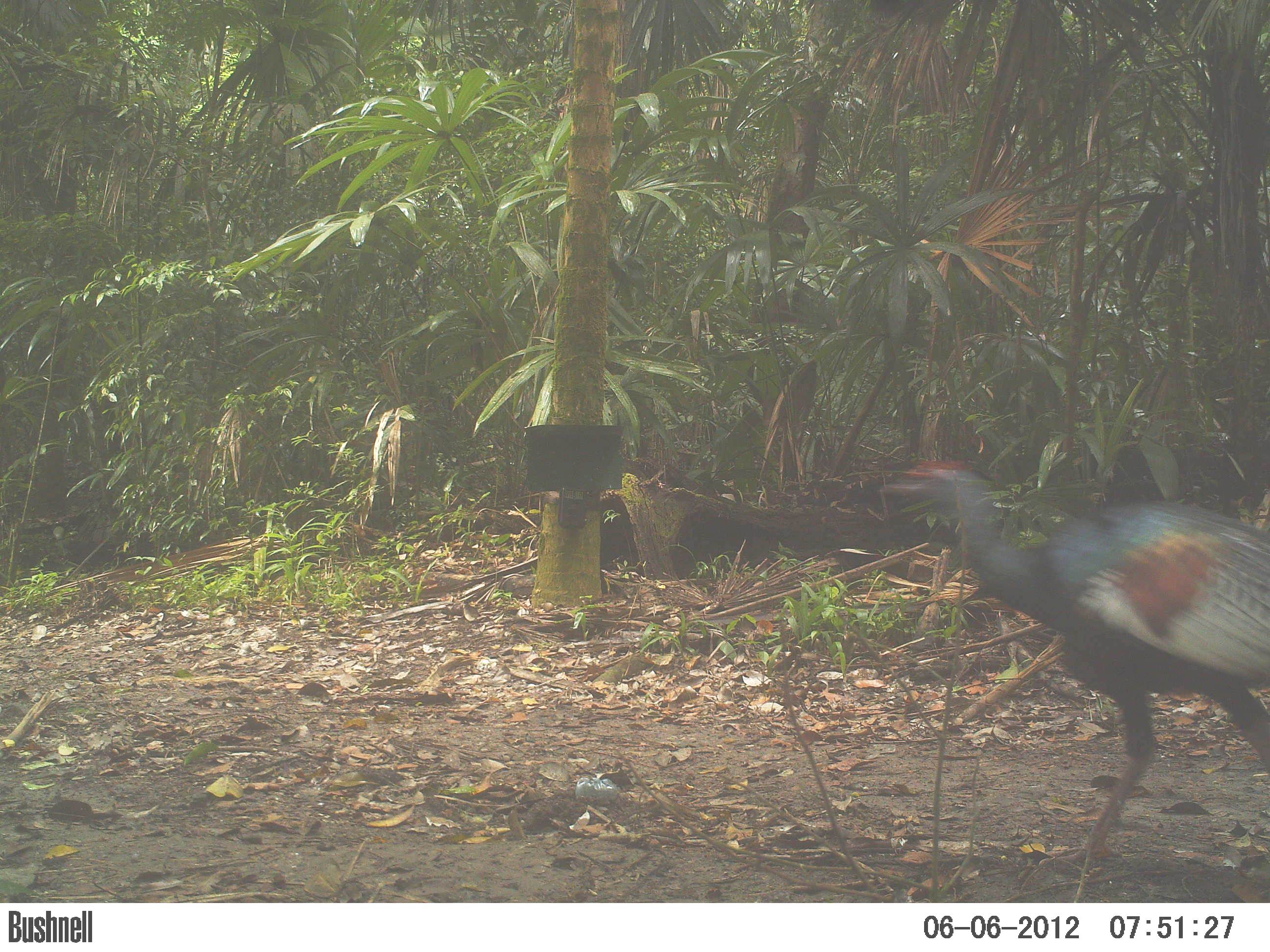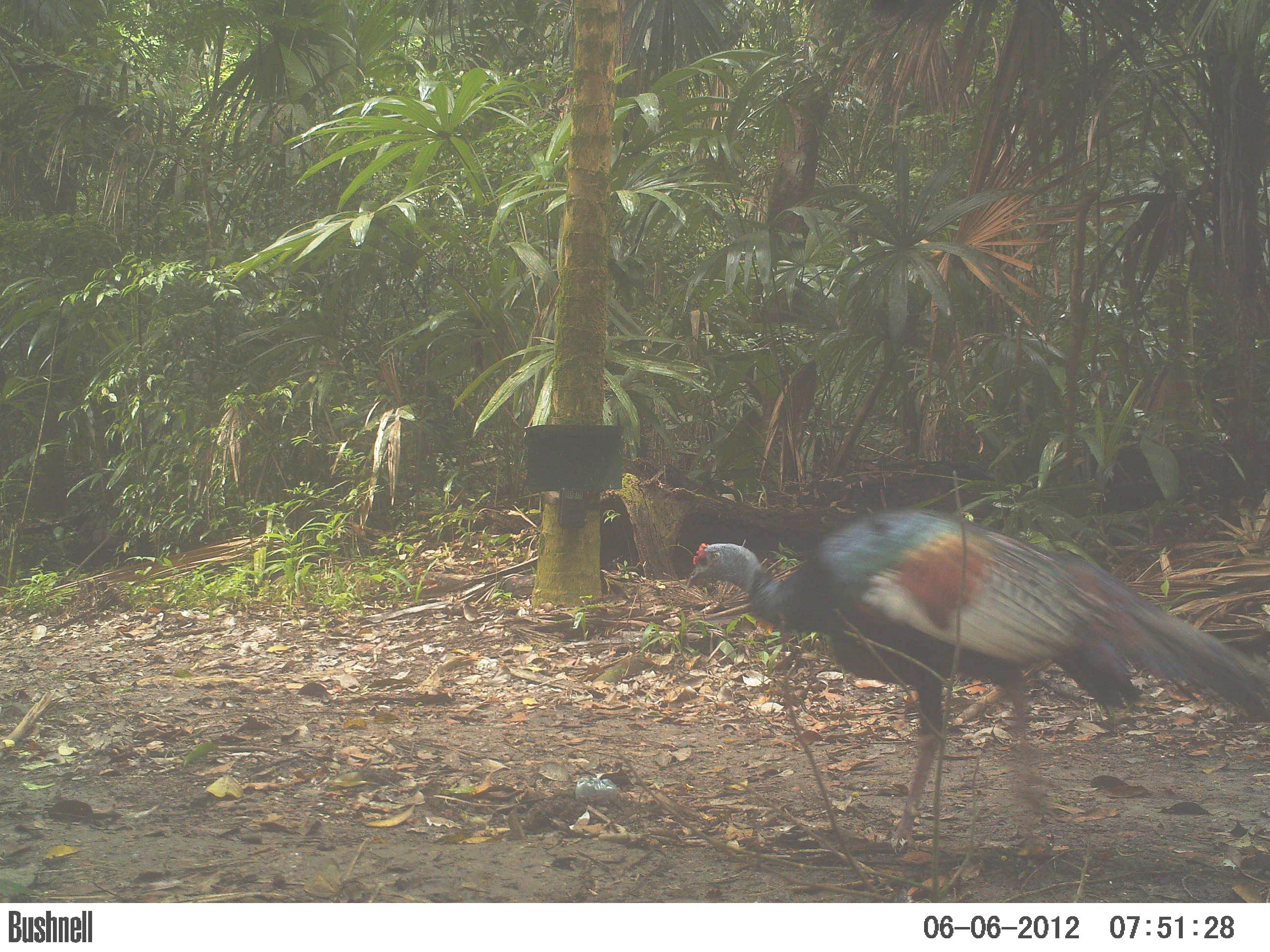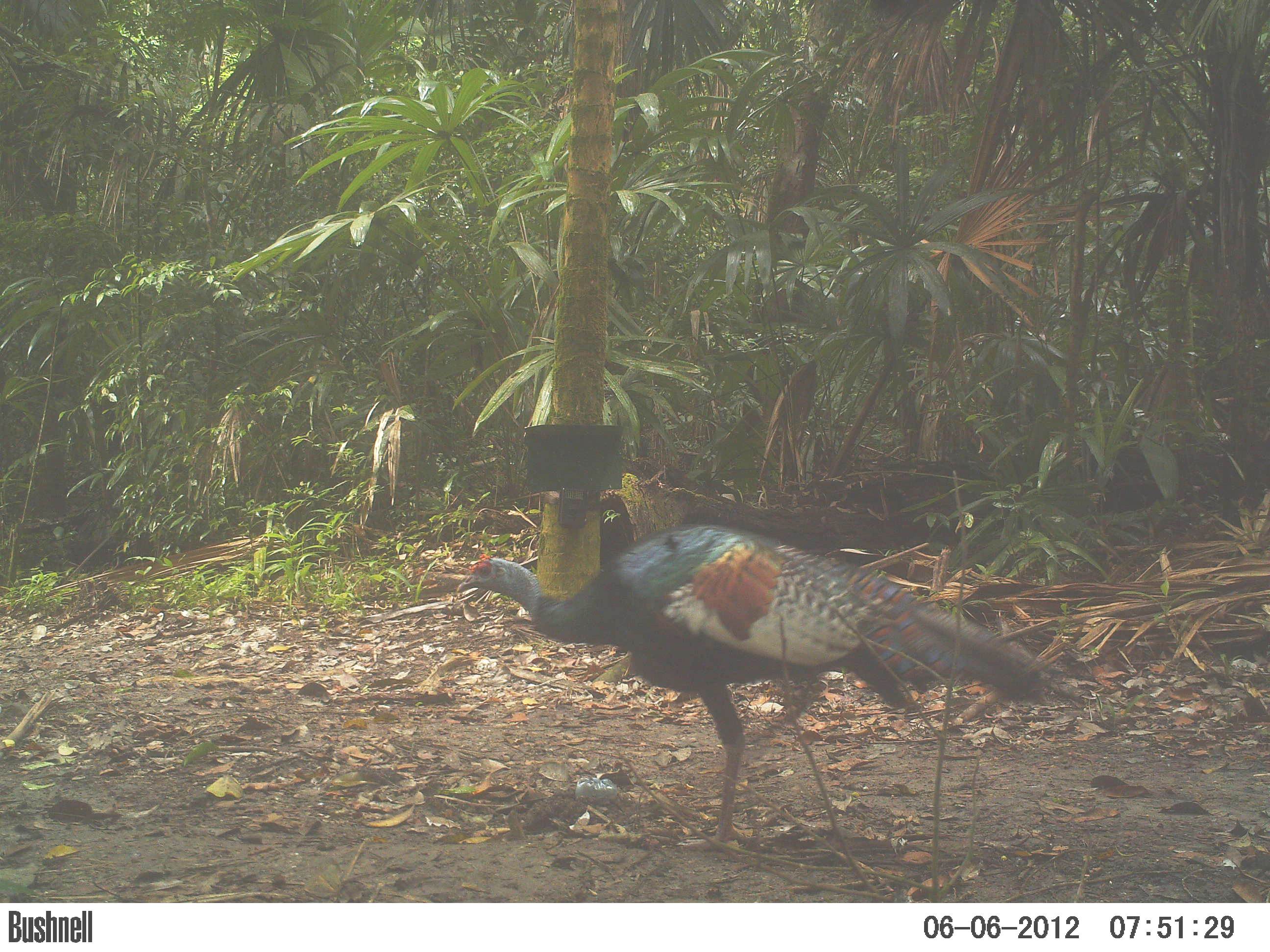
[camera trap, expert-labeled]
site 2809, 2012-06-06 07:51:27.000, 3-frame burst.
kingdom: Animalia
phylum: Chordata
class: Aves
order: Galliformes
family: Phasianidae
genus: Meleagris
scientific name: Meleagris ocellata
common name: ocellated turkey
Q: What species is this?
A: Meleagris ocellata (ocellated turkey).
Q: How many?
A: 1.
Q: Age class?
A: Adult.